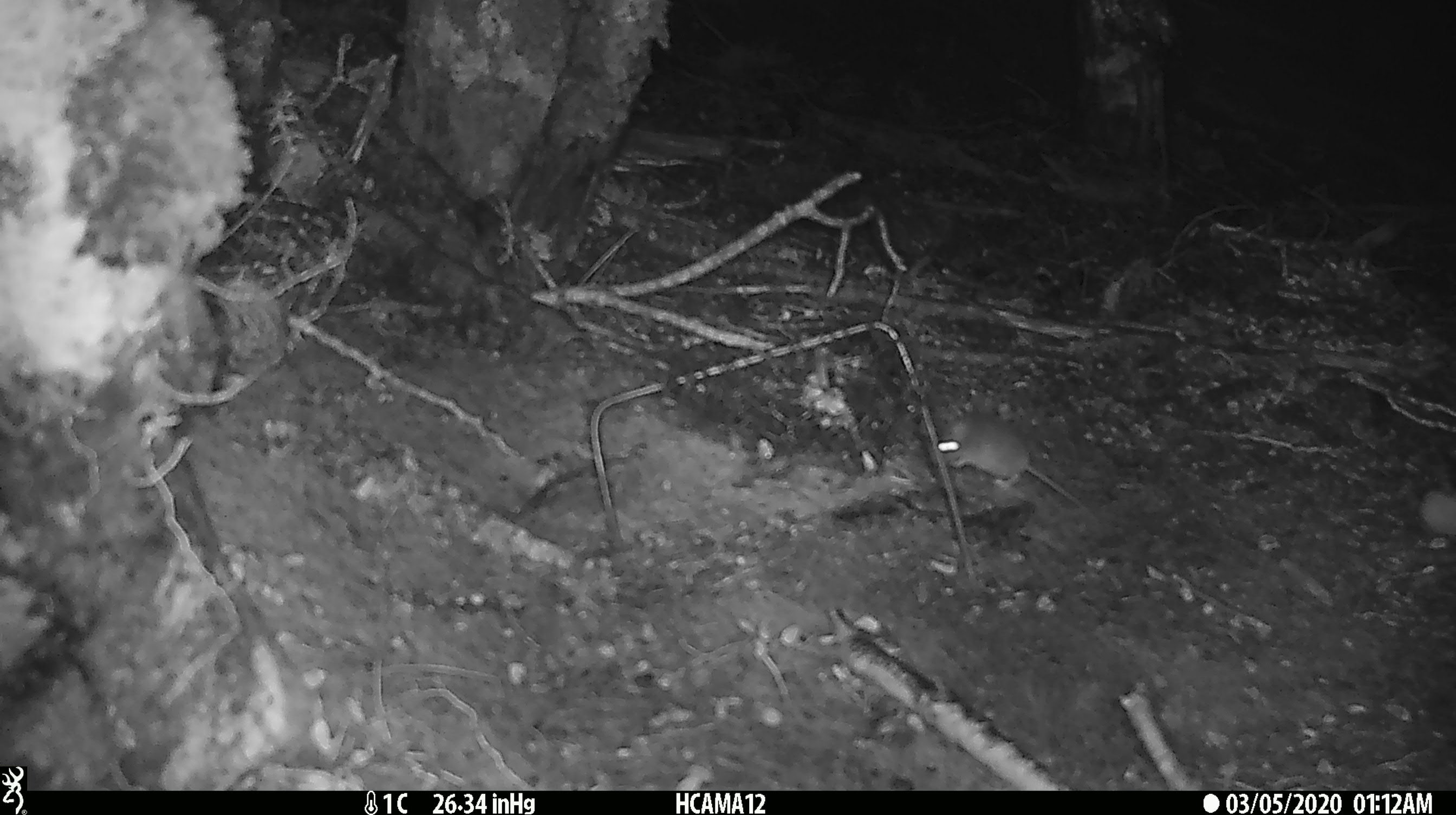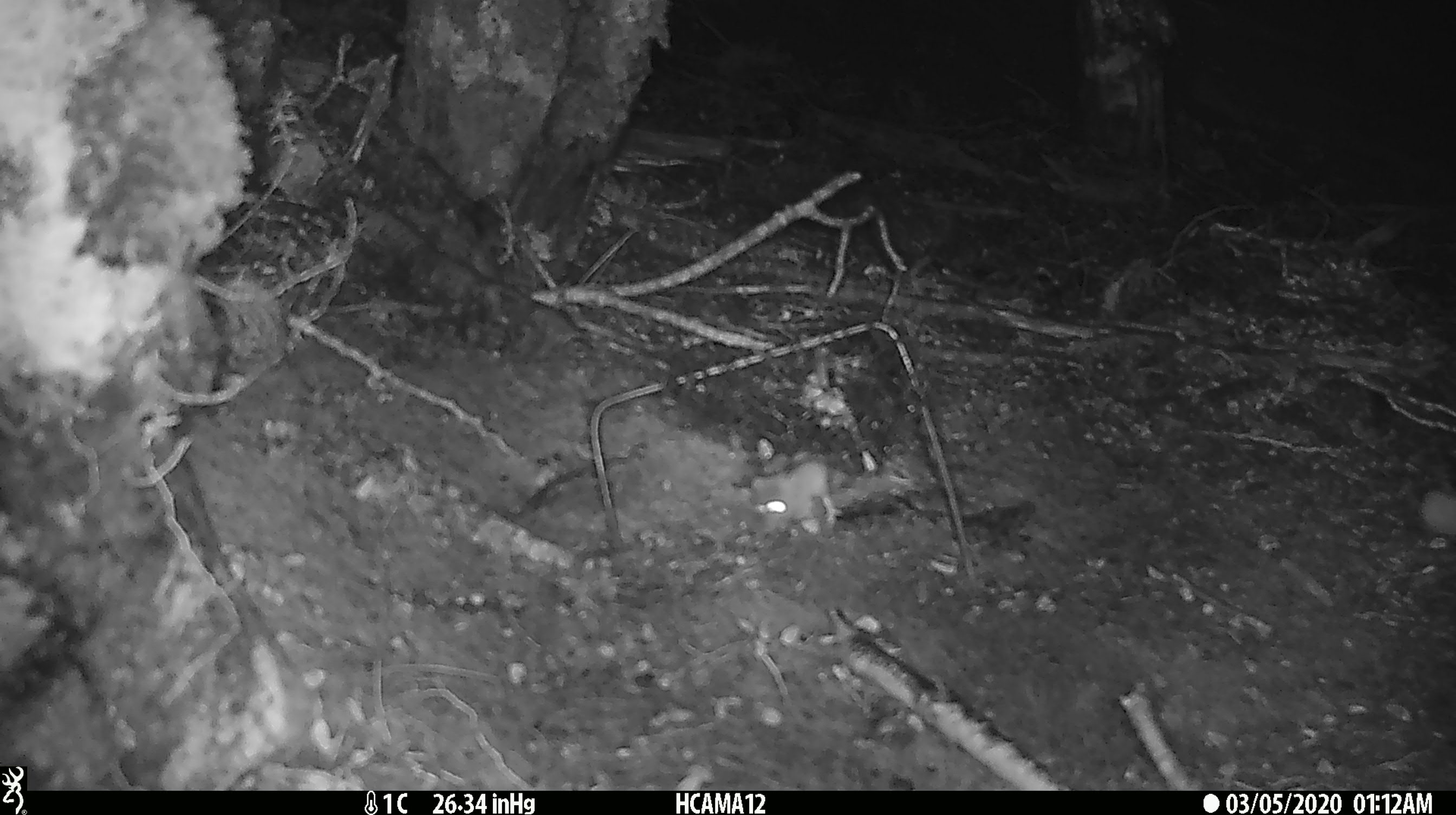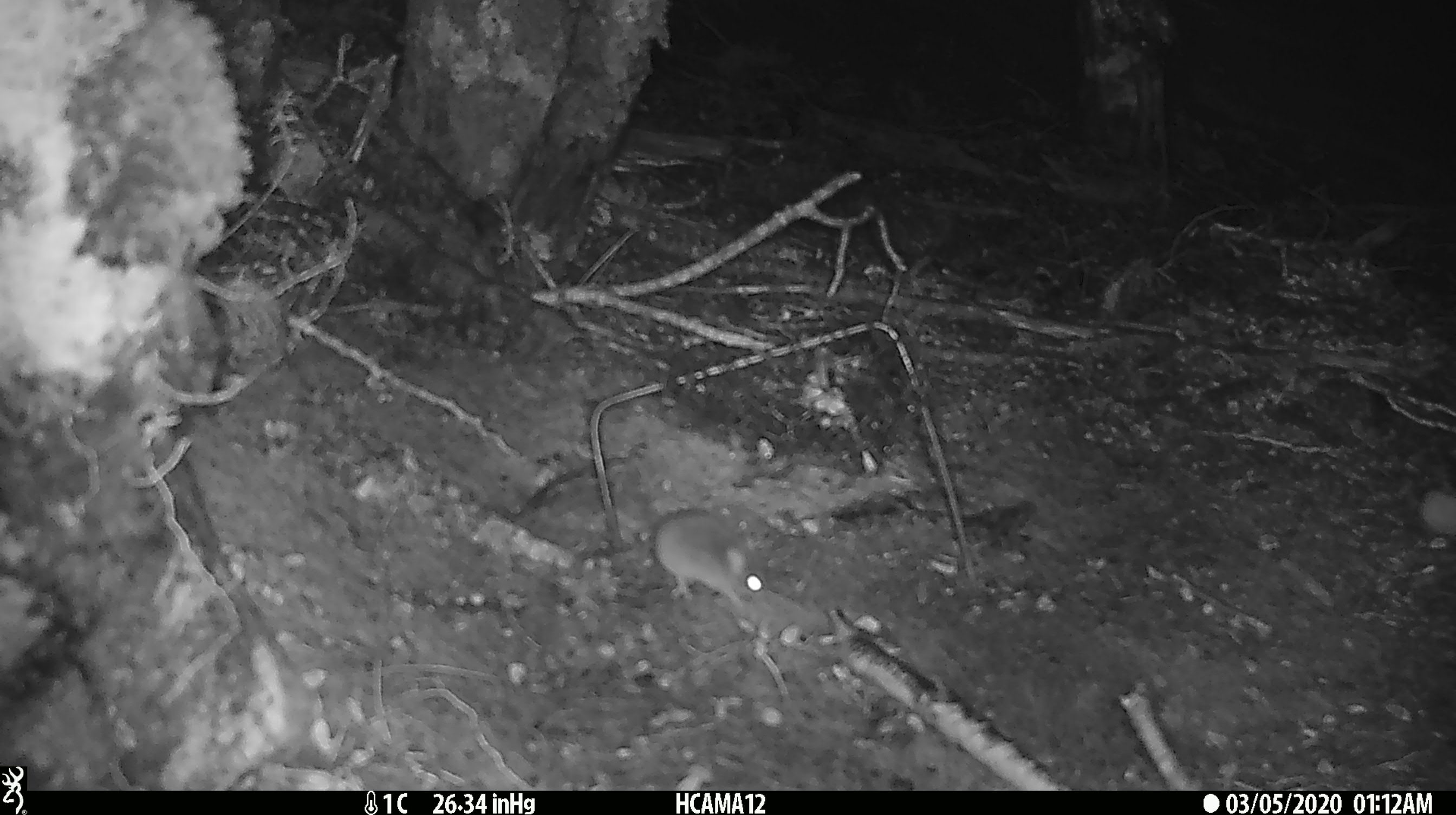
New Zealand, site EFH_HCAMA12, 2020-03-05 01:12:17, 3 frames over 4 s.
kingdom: Animalia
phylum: Chordata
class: Mammalia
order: Rodentia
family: Muridae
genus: Mus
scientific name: Mus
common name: mouse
Mouse (Mus).